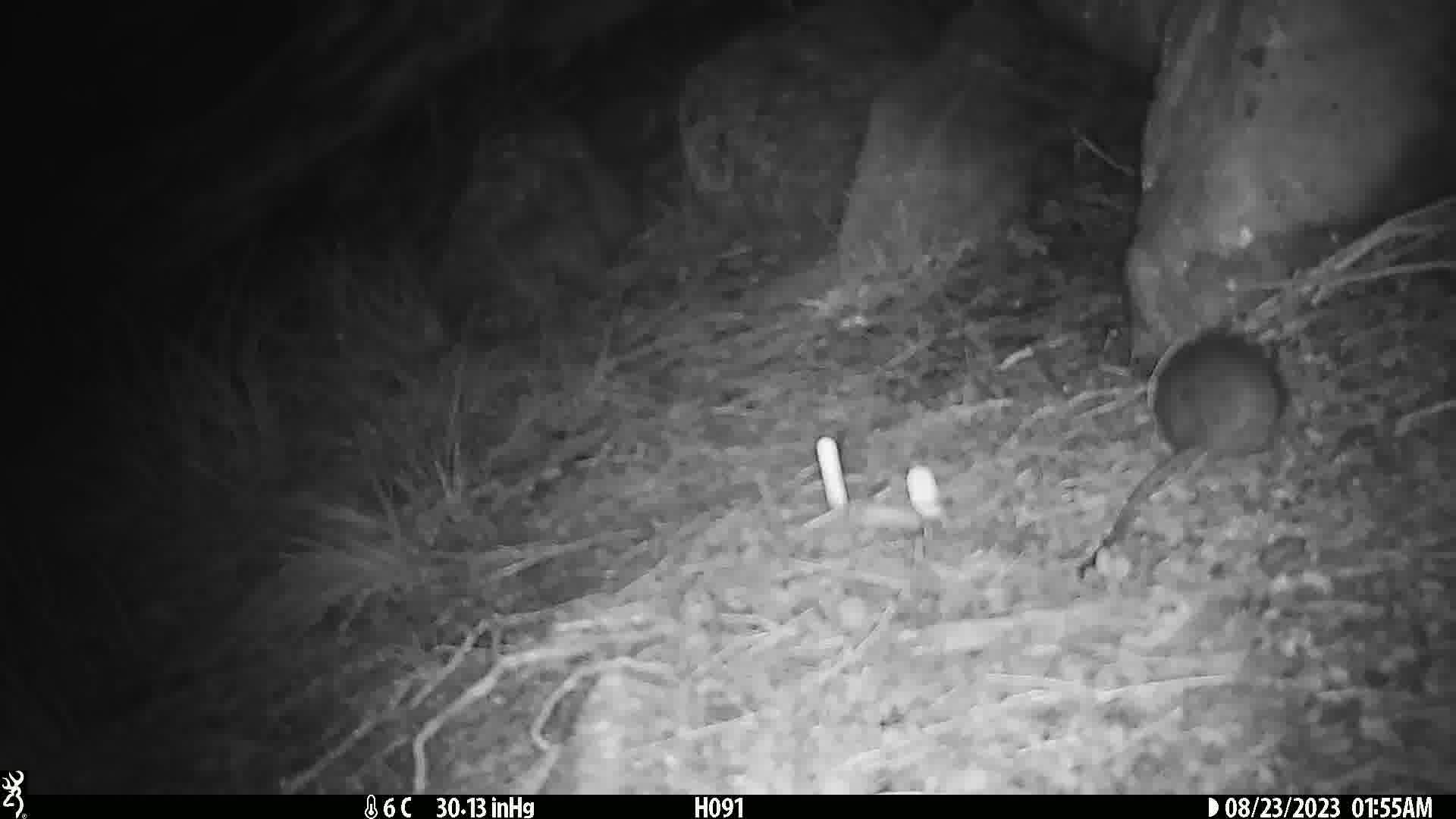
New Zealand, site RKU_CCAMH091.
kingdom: Animalia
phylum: Chordata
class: Mammalia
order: Rodentia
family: Muridae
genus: Rattus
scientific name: Rattus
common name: rat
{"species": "rat (Rattus)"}